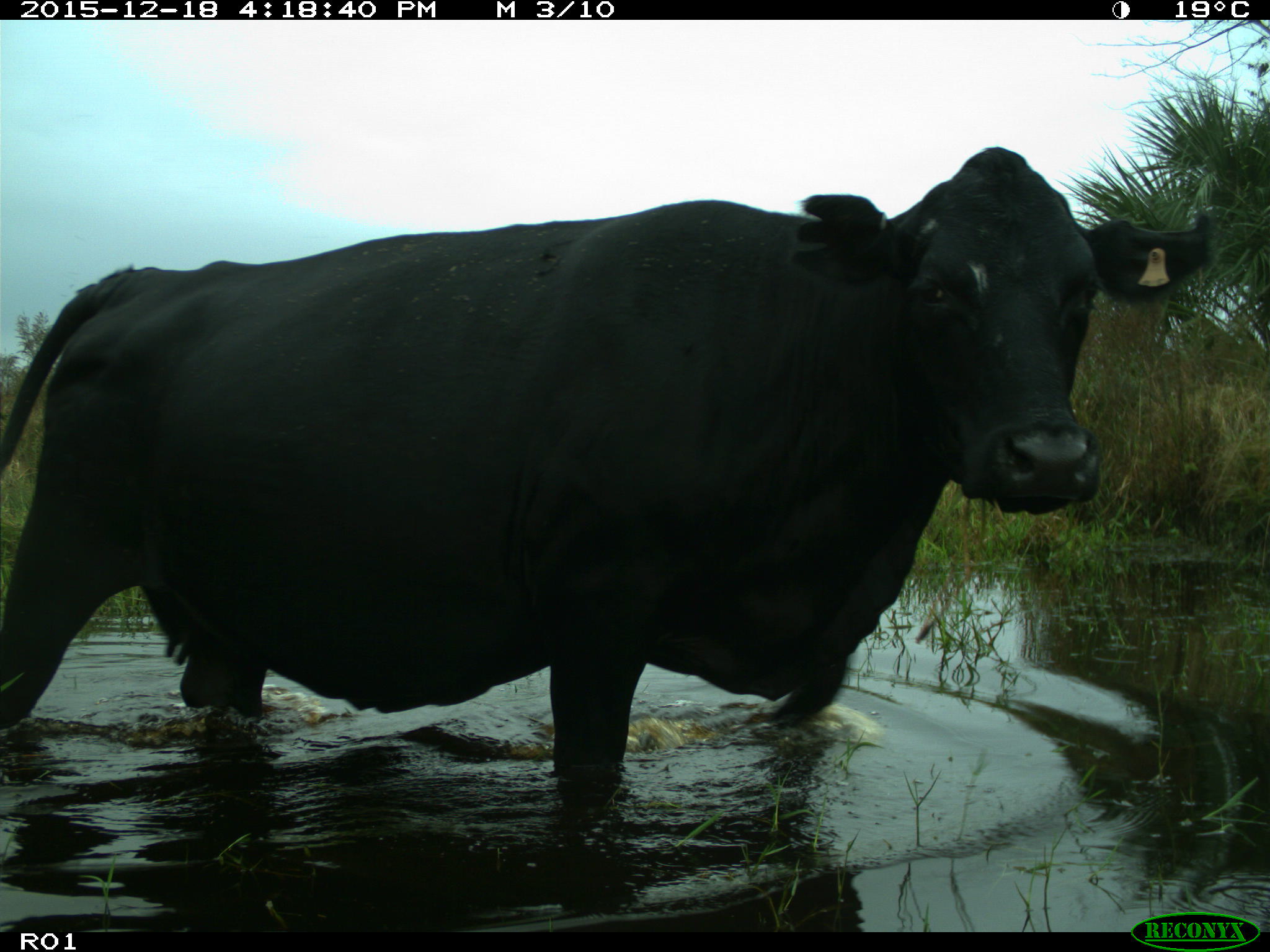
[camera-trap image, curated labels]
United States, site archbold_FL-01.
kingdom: Animalia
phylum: Chordata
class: Mammalia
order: Artiodactyla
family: Bovidae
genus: Bos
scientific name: Bos taurus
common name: domestic cow